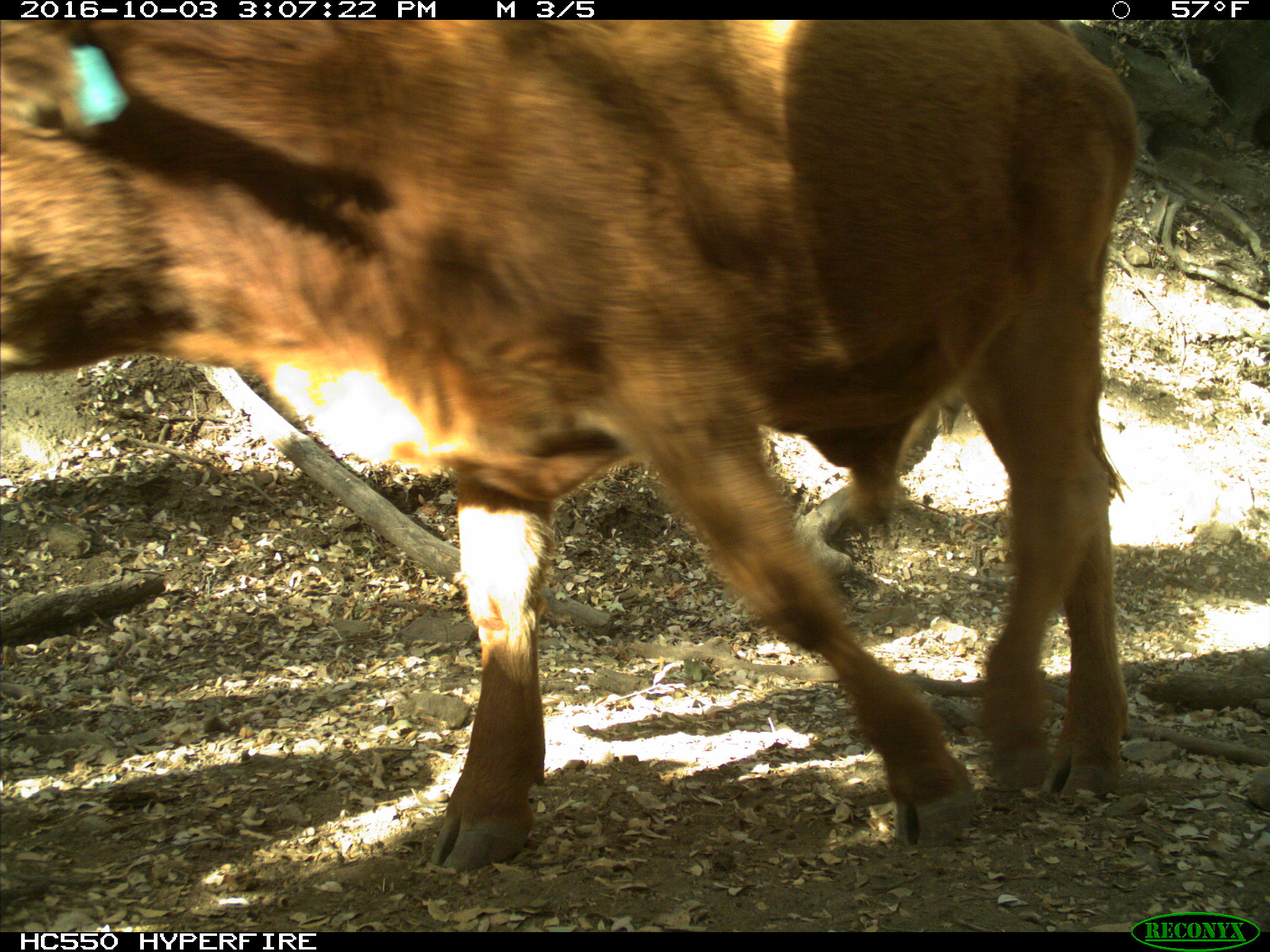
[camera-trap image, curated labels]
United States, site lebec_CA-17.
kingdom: Animalia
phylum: Chordata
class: Mammalia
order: Artiodactyla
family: Bovidae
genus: Bos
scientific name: Bos taurus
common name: domestic cow